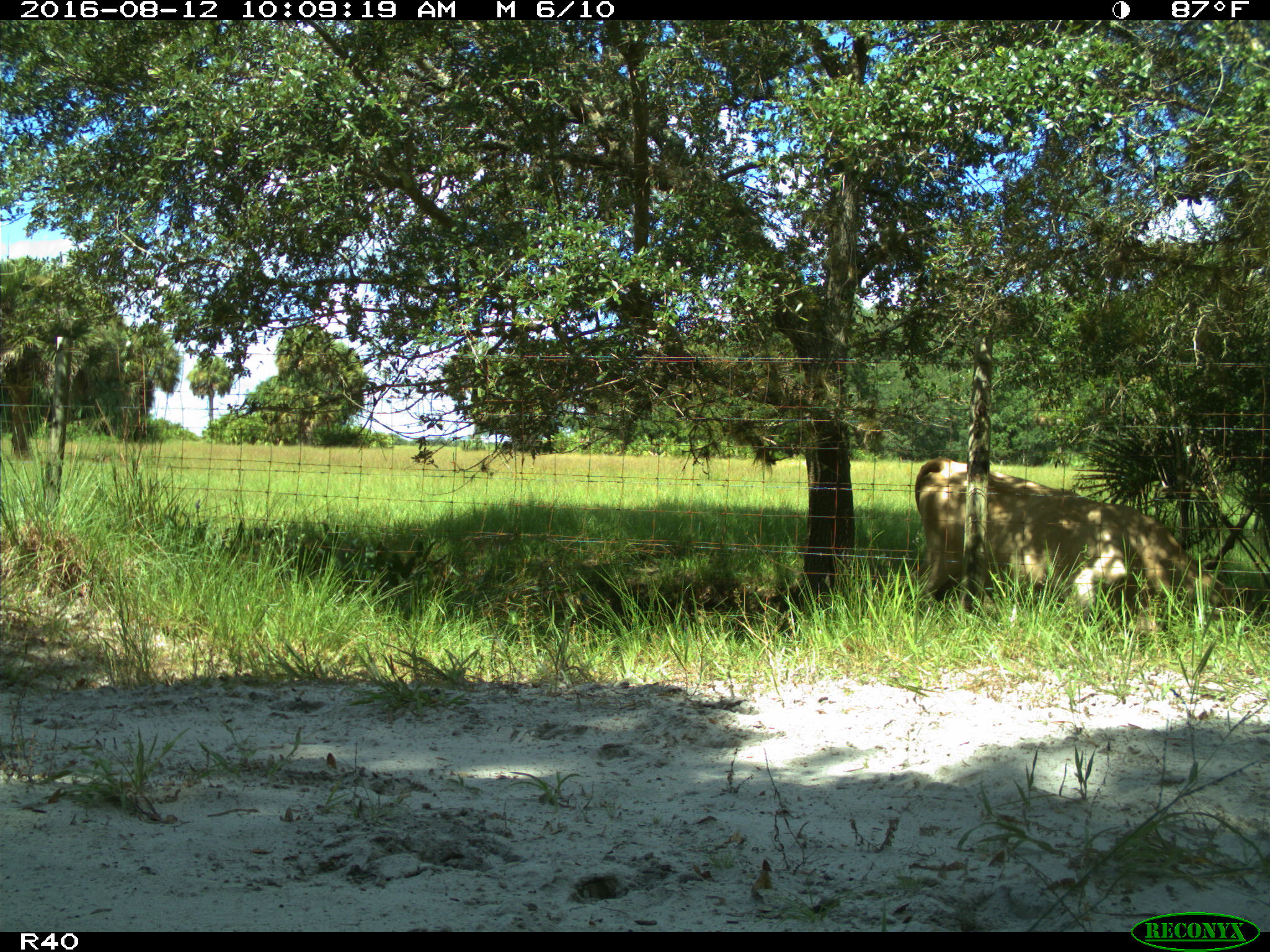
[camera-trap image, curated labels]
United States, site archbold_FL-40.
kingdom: Animalia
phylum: Chordata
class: Mammalia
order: Artiodactyla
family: Bovidae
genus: Bos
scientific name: Bos taurus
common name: domestic cow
Bos taurus (domestic cow).